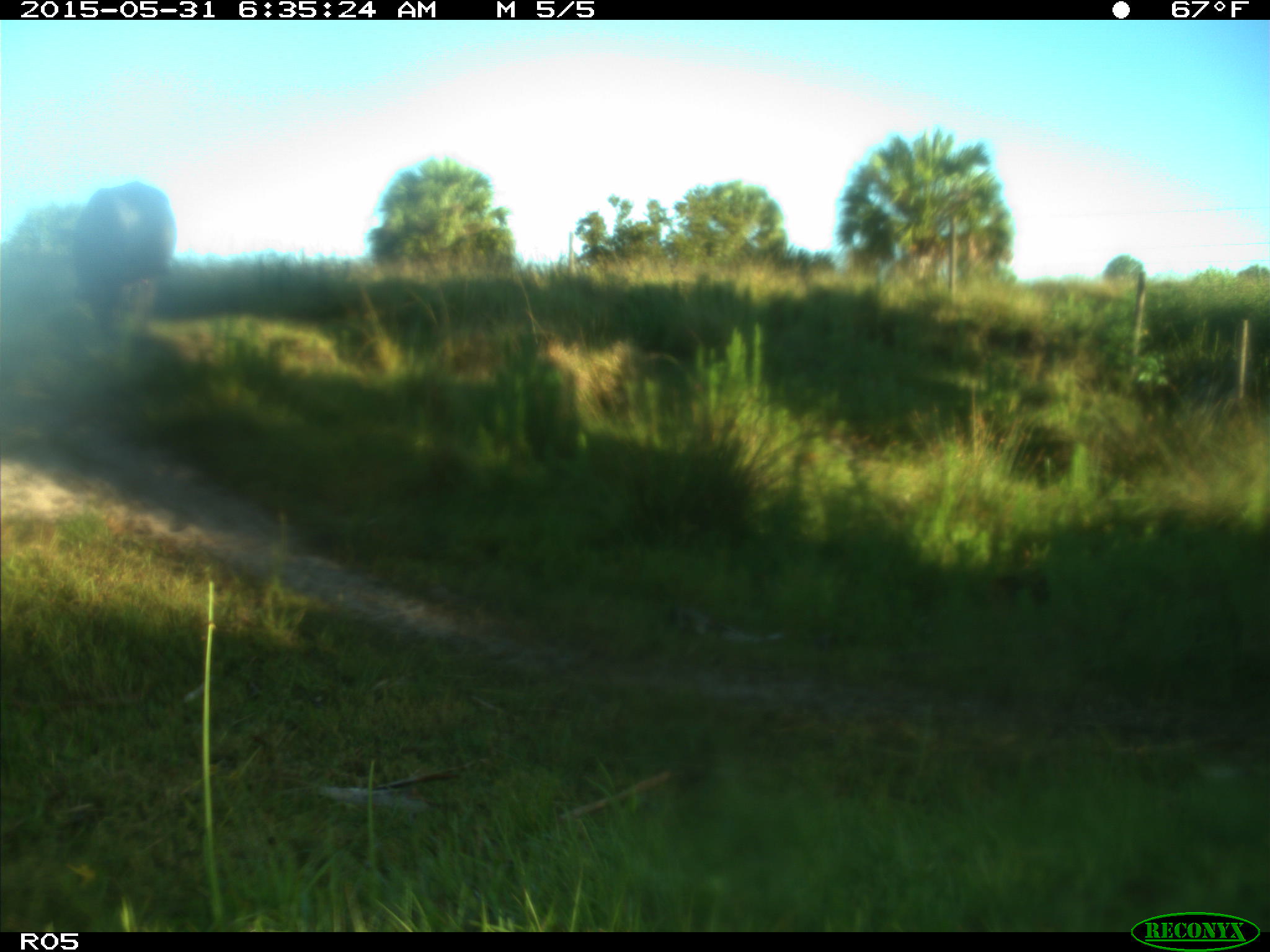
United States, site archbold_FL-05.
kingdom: Animalia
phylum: Chordata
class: Mammalia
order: Artiodactyla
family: Bovidae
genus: Bos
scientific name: Bos taurus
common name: domestic cow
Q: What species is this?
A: Bos taurus (domestic cow).